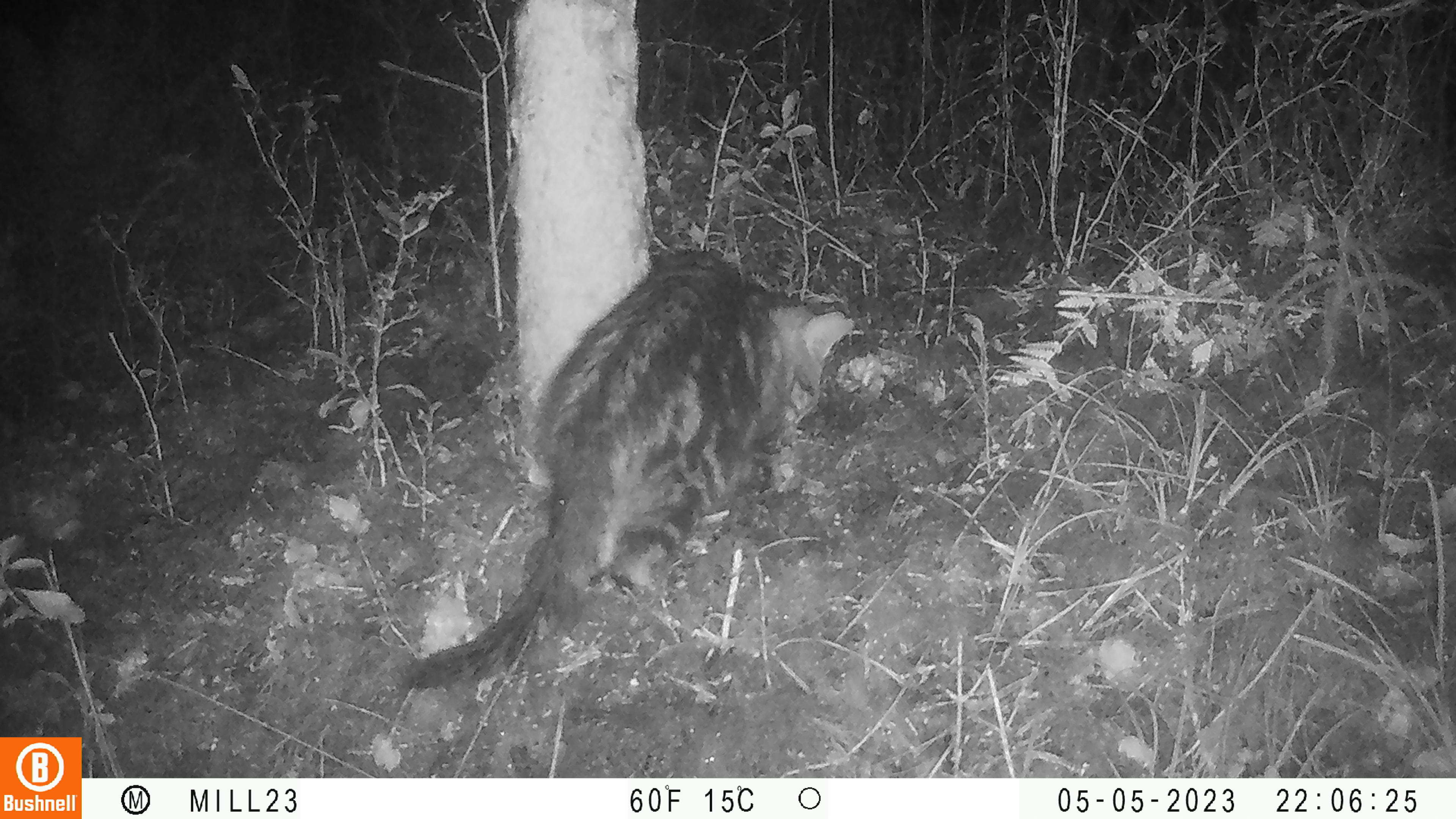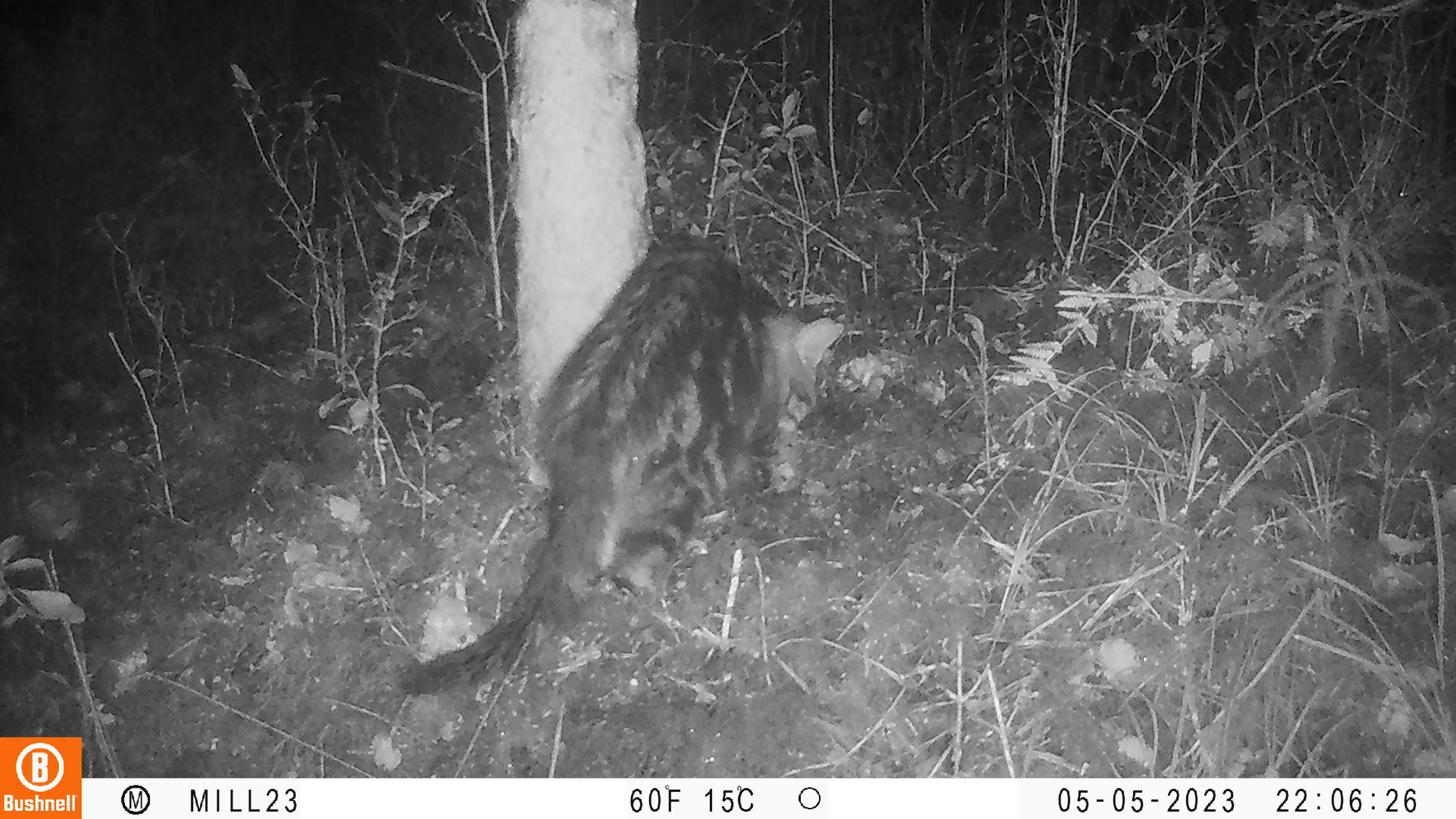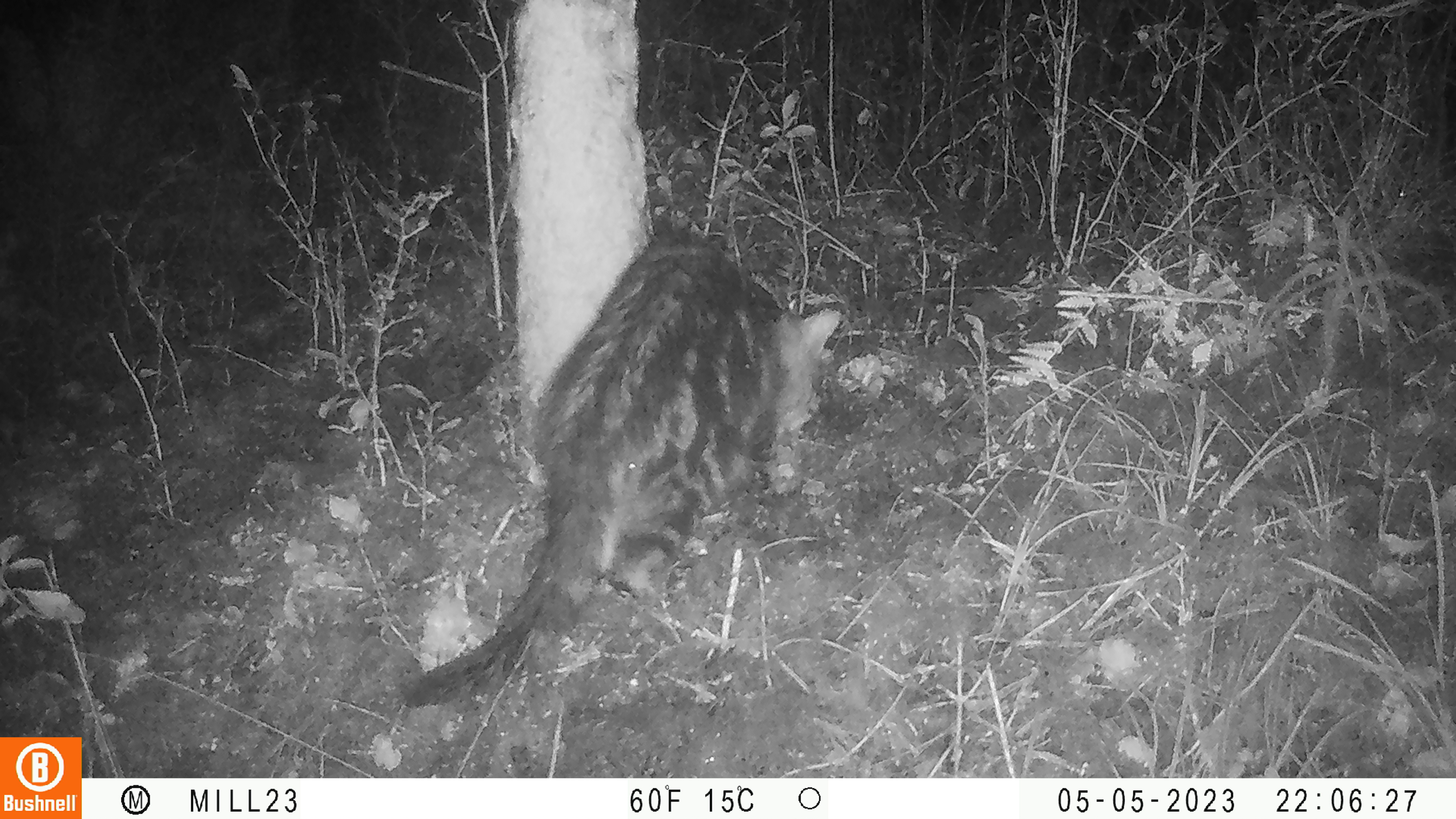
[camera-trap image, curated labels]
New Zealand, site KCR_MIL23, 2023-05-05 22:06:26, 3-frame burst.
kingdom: Animalia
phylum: Chordata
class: Mammalia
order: Carnivora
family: Felidae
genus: Felis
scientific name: Felis catus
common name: domestic cat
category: cat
Cat (domestic cat) (Felis catus).